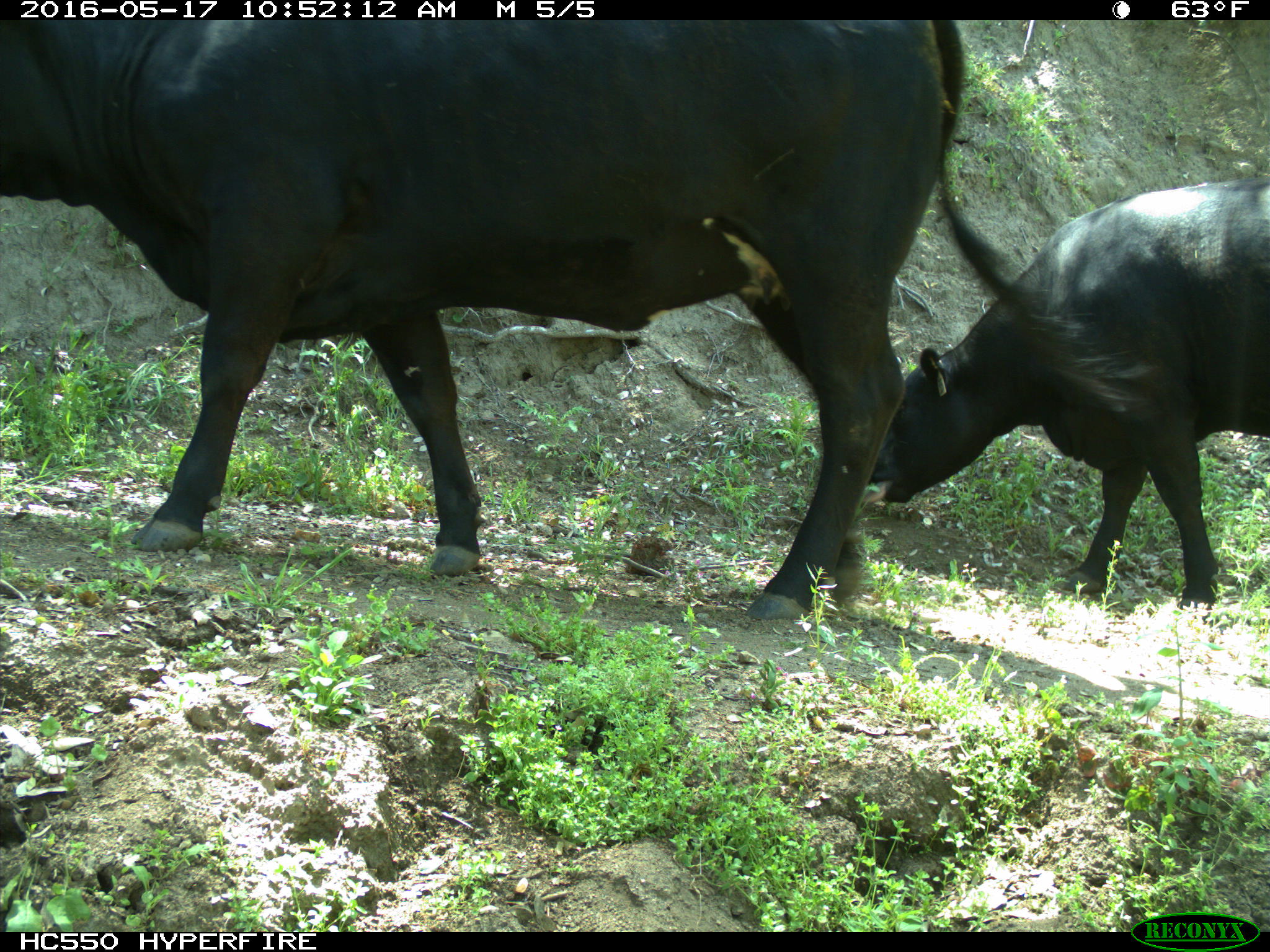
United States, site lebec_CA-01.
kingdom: Animalia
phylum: Chordata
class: Mammalia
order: Artiodactyla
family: Bovidae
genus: Bos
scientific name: Bos taurus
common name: domestic cow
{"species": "Bos taurus (domestic cow)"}